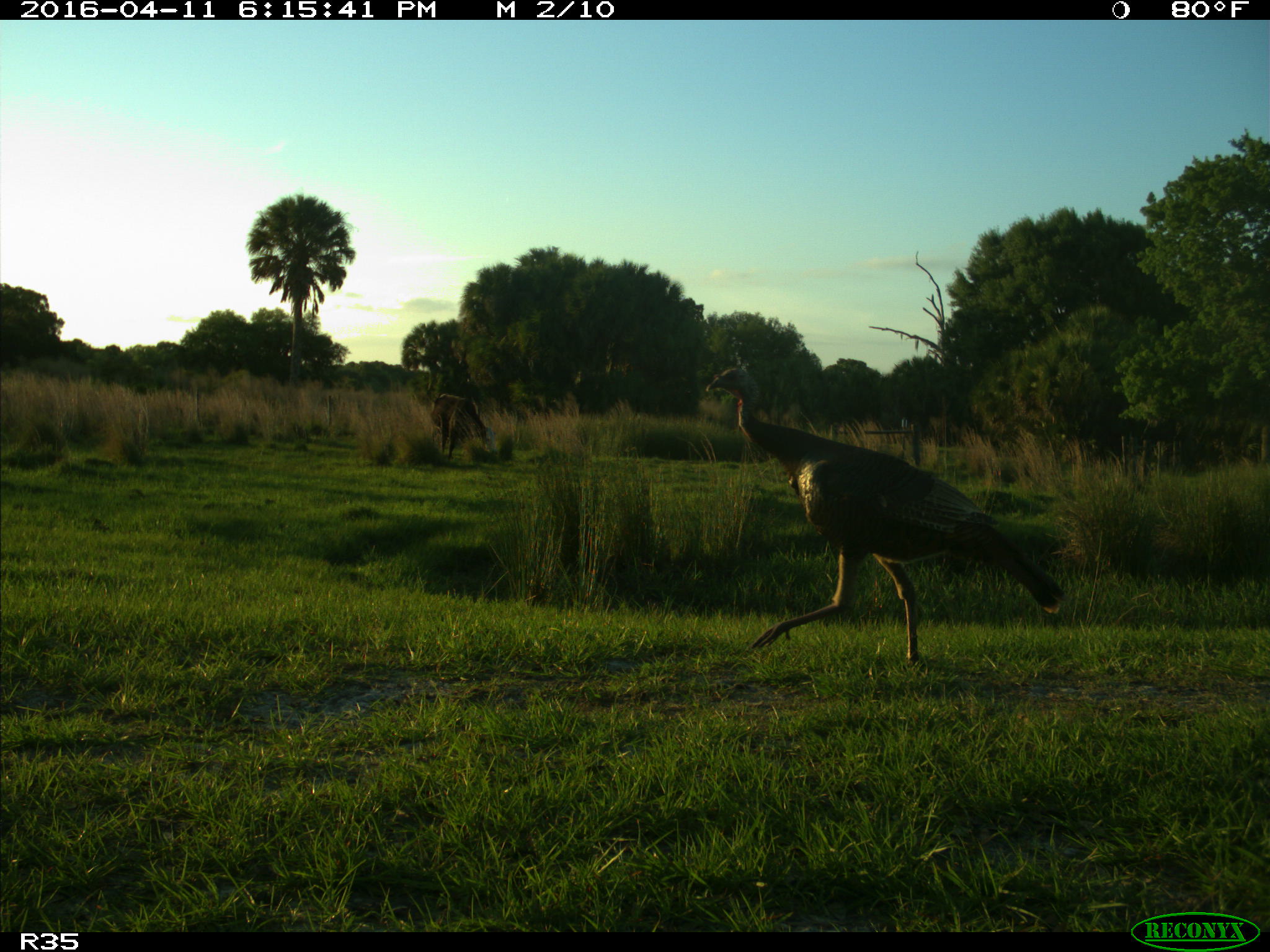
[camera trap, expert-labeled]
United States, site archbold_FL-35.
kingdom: Animalia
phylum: Chordata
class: Mammalia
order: Artiodactyla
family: Bovidae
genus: Bos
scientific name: Bos taurus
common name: domestic cow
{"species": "Bos taurus (domestic cow)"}